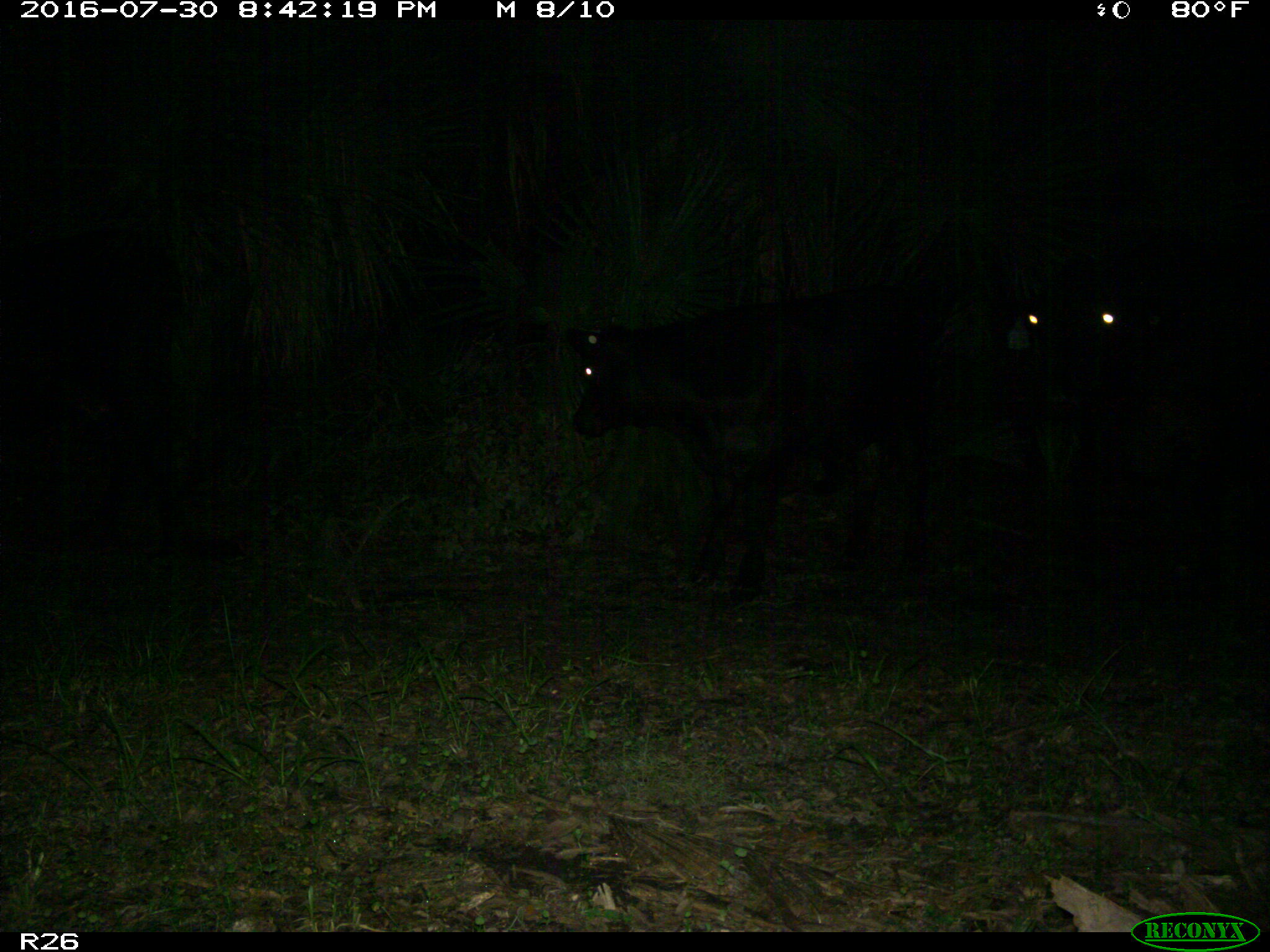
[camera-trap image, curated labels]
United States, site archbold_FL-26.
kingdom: Animalia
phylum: Chordata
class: Mammalia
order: Artiodactyla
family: Bovidae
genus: Bos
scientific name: Bos taurus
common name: domestic cow